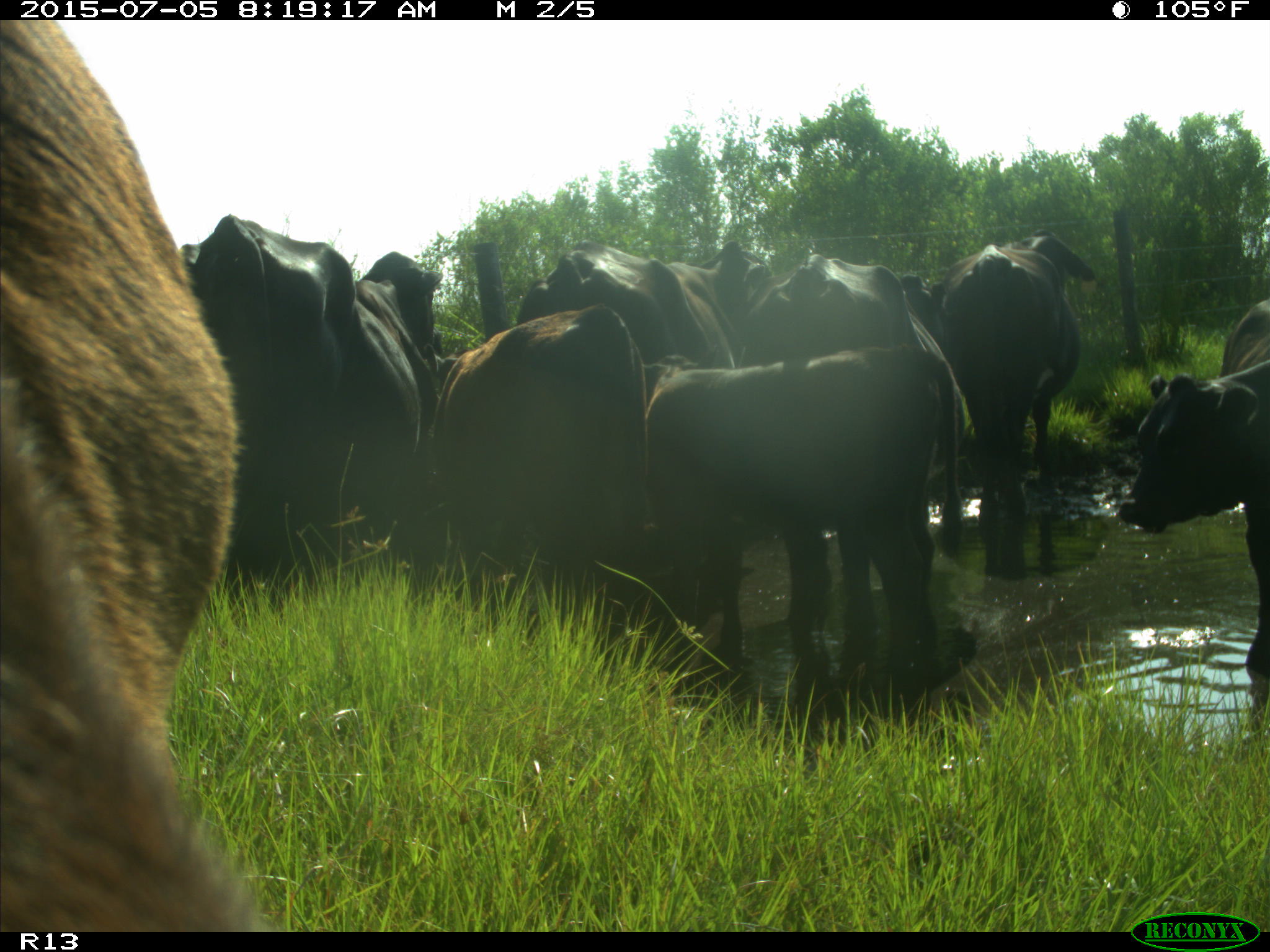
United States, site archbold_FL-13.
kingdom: Animalia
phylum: Chordata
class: Mammalia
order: Artiodactyla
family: Bovidae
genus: Bos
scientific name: Bos taurus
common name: domestic cow